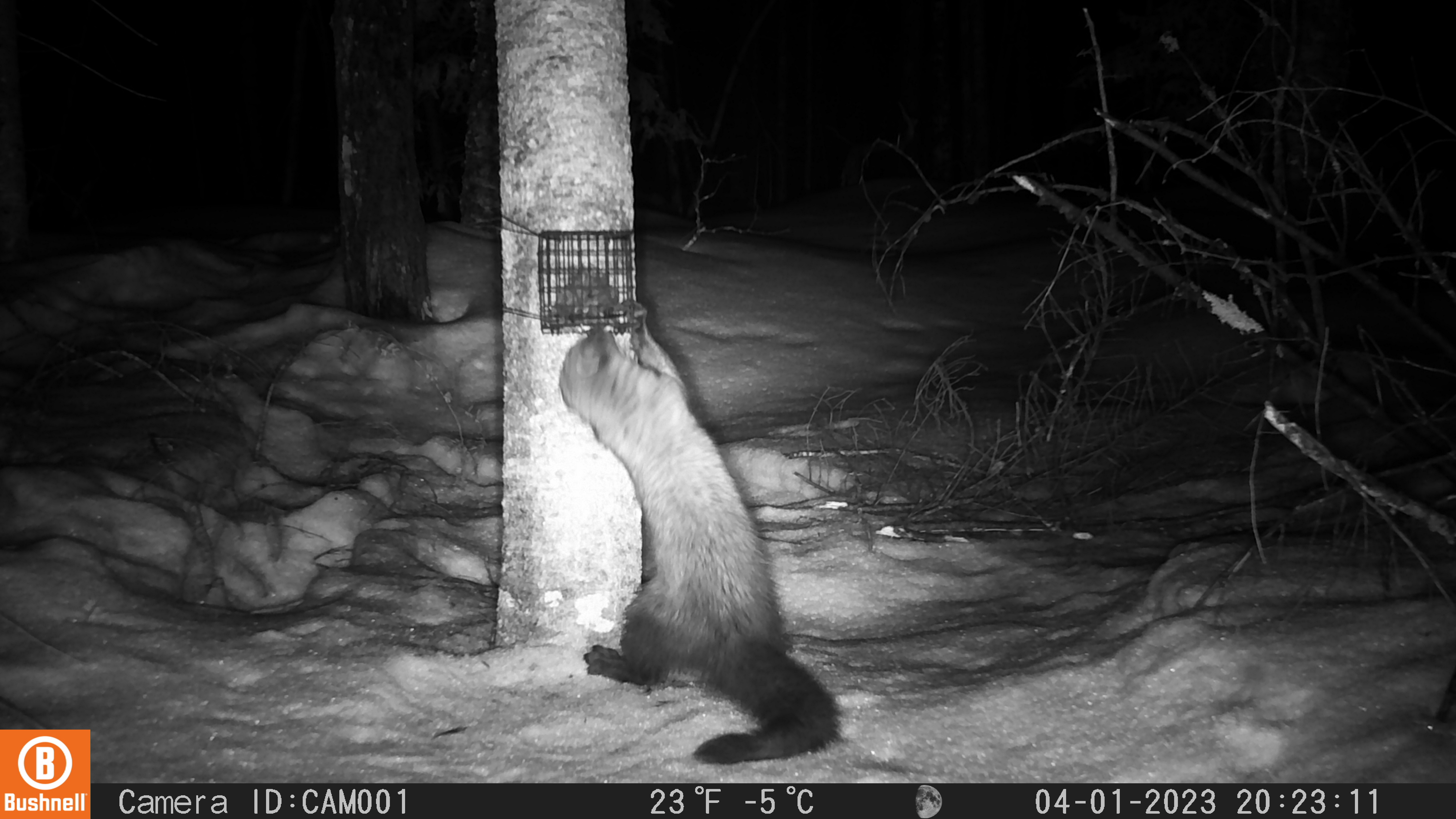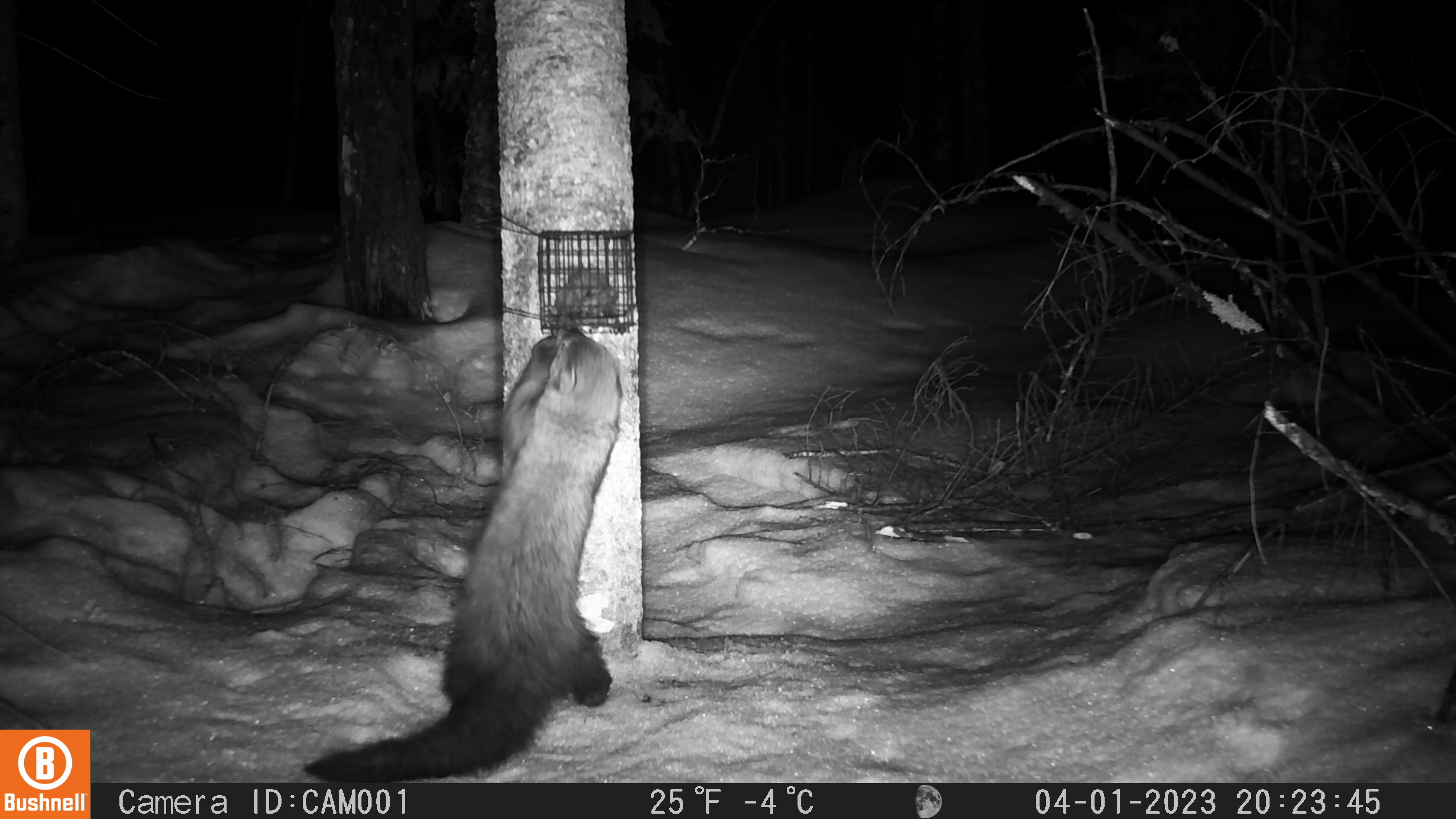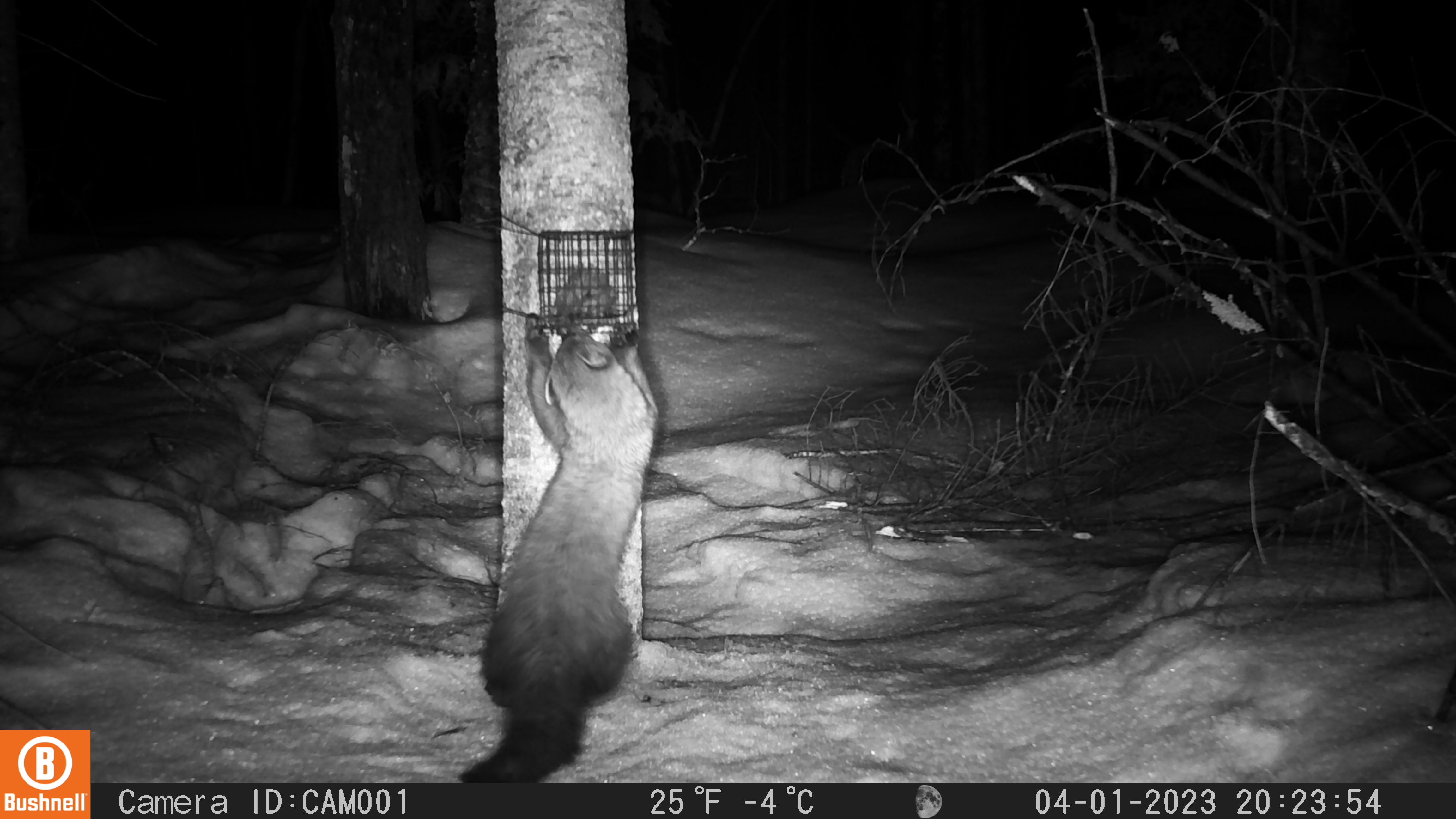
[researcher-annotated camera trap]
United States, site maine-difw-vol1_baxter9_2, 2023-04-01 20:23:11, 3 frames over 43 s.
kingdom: Animalia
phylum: Chordata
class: Mammalia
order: Carnivora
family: Mustelidae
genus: Pekania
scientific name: Pekania pennanti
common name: fisher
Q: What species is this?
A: Fisher (Pekania pennanti).